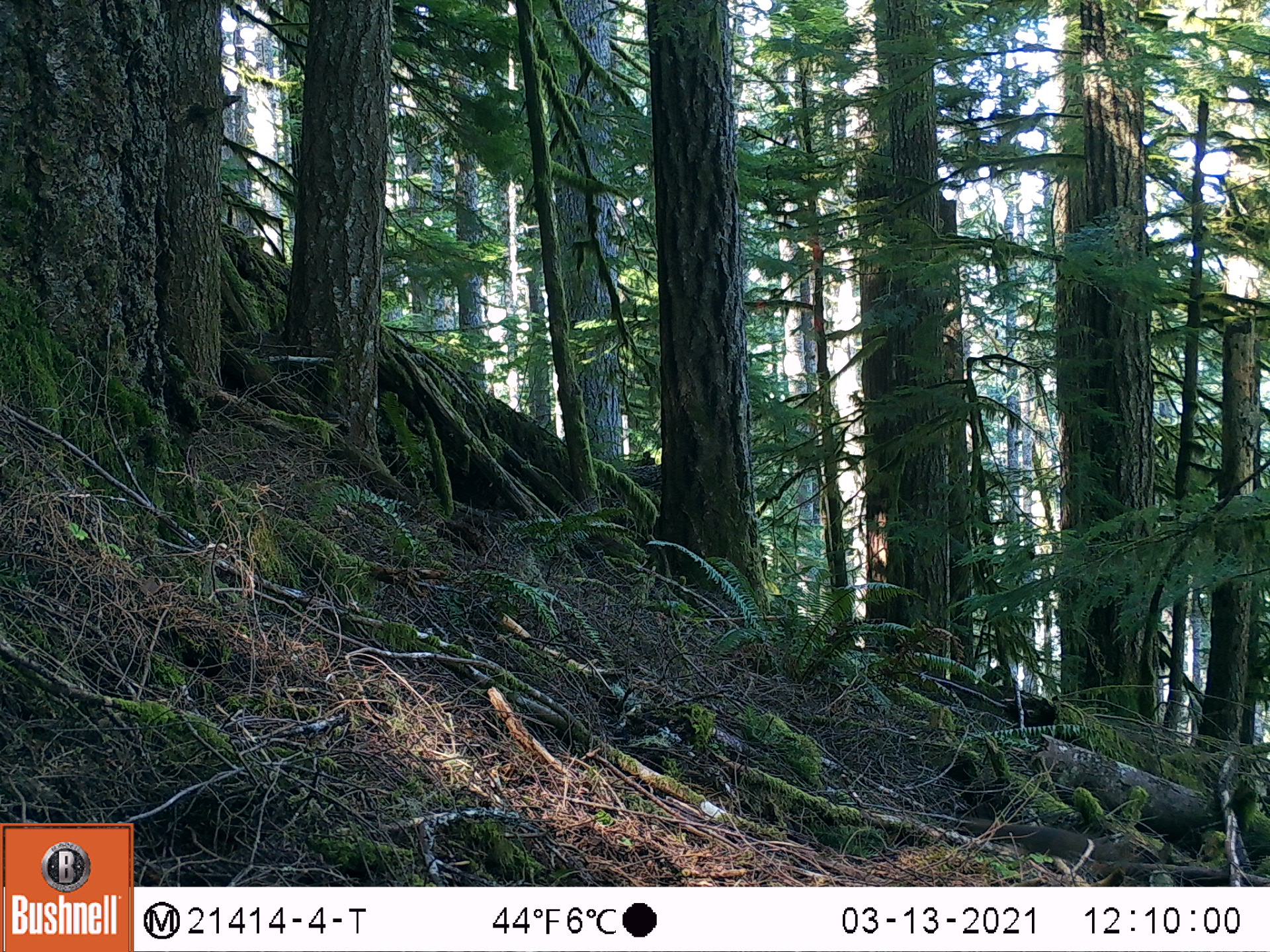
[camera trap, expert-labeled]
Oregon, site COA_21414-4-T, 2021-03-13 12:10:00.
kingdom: Animalia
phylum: Chordata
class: Mammalia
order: Rodentia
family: Sciuridae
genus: Tamiasciurus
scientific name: Tamiasciurus douglasii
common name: douglas squirrel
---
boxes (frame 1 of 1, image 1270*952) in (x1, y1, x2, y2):
douglas squirrel: (937, 800, 1133, 886)